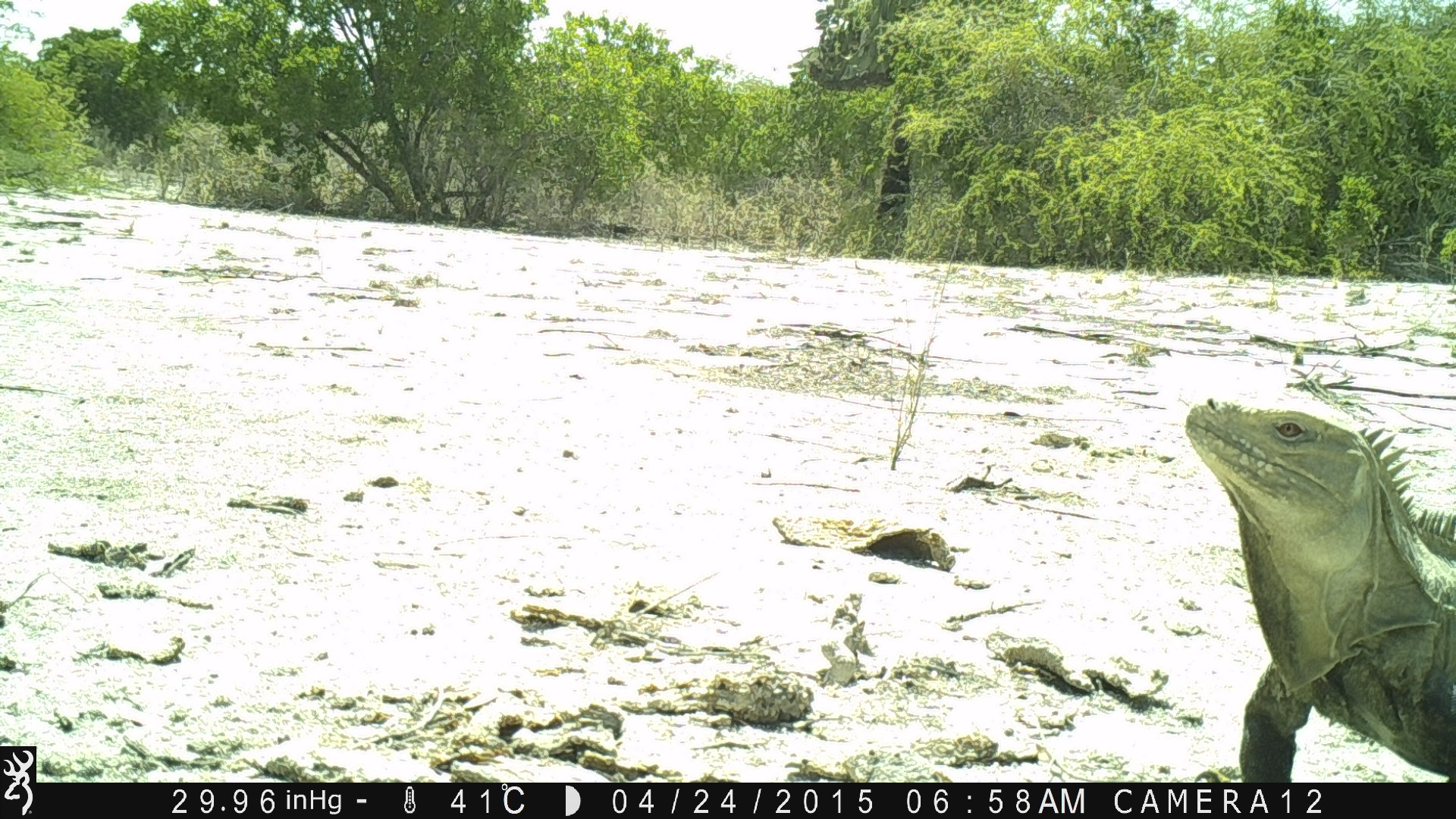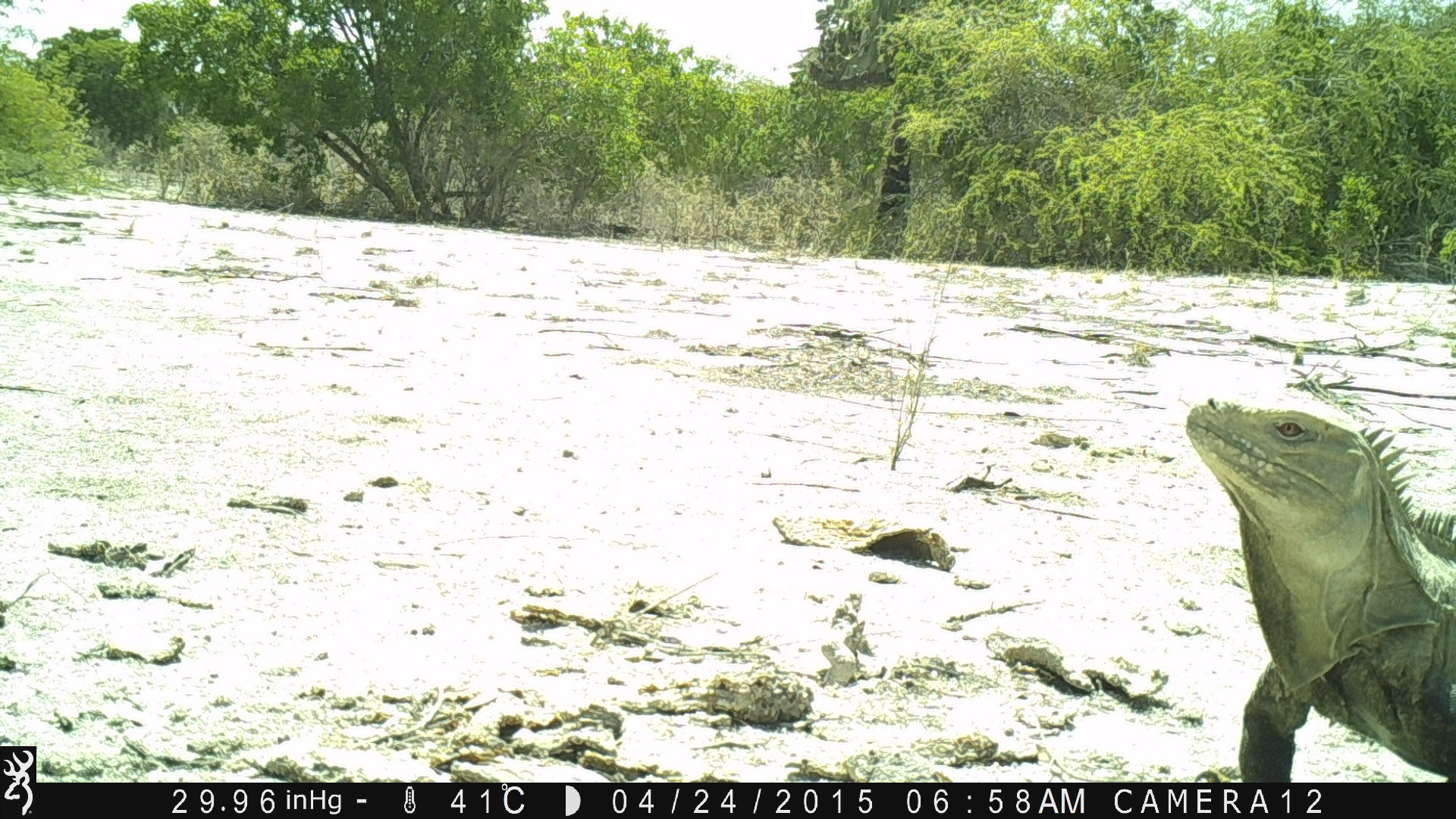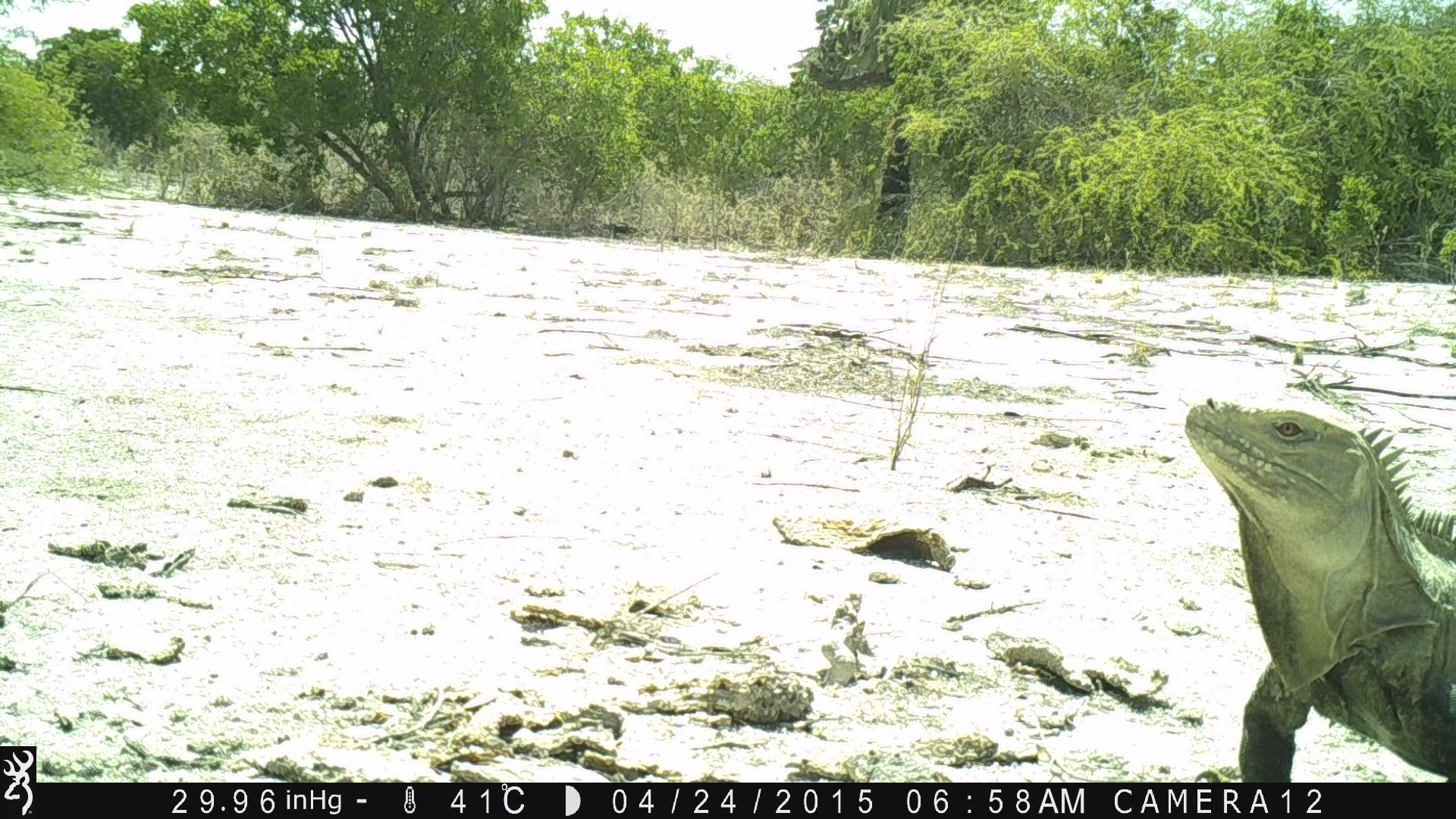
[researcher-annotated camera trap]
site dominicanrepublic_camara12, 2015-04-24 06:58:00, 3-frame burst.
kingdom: Animalia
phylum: Chordata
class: Reptilia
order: Squamata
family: Iguanidae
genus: Iguana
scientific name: Iguana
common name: typical iguanas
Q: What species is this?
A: Iguana (typical iguanas).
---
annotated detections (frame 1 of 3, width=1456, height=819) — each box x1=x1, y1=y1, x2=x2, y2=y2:
iguana: x1=1180, y1=390, x2=1456, y2=783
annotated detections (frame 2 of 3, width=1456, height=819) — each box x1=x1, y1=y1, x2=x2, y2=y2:
iguana: x1=1182, y1=394, x2=1456, y2=783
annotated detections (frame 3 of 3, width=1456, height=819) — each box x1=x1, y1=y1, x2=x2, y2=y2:
iguana: x1=1181, y1=394, x2=1456, y2=783